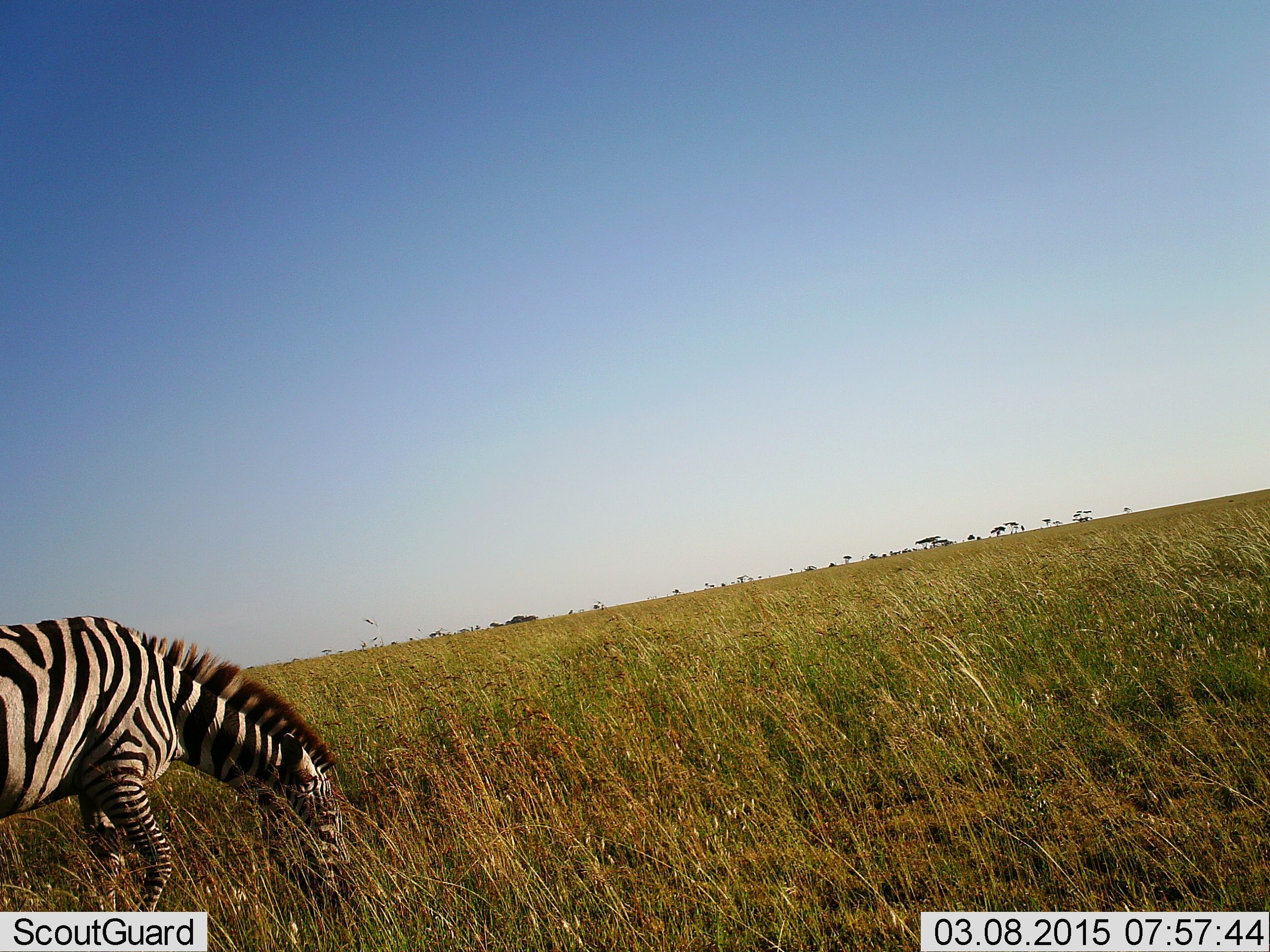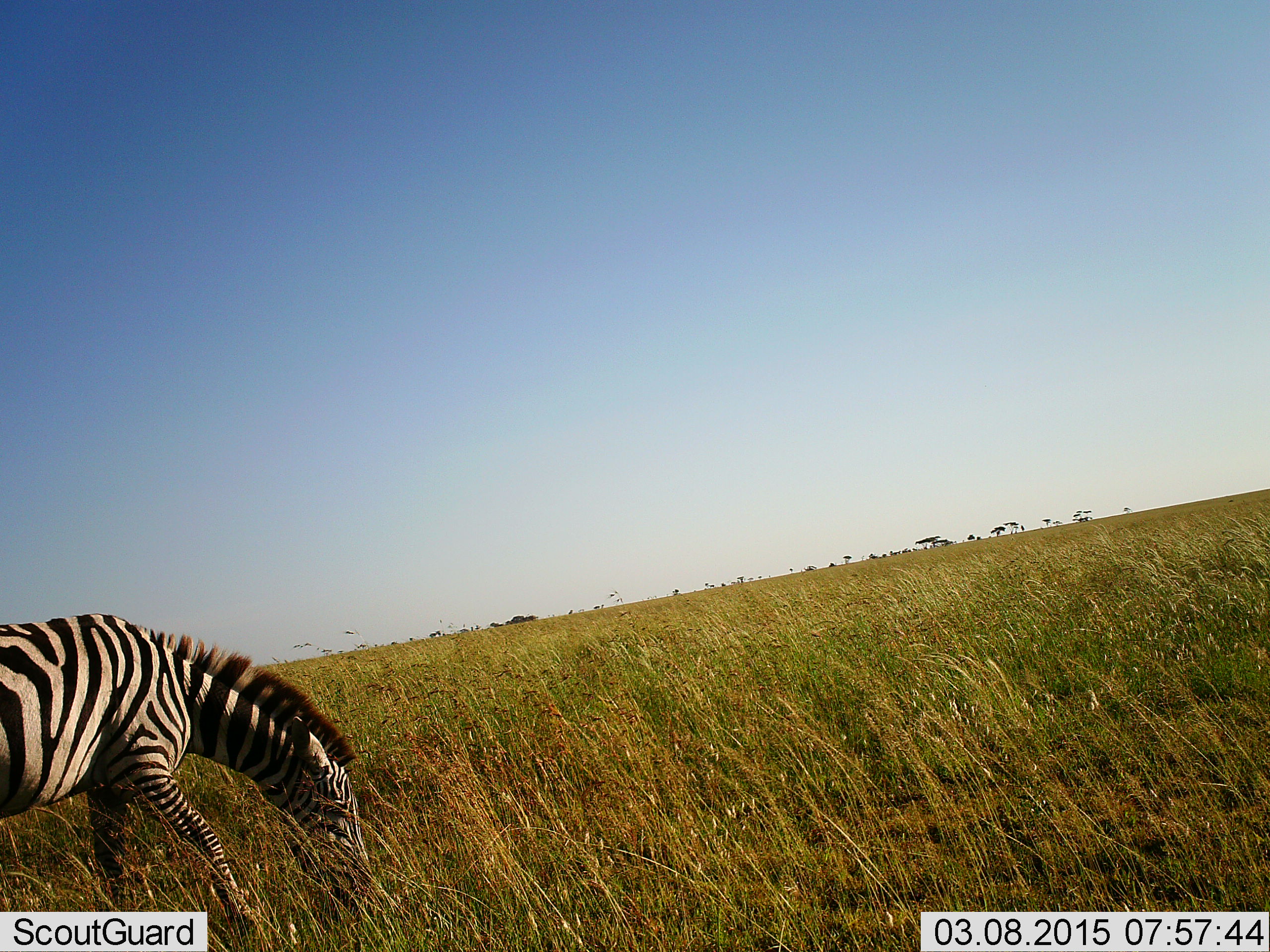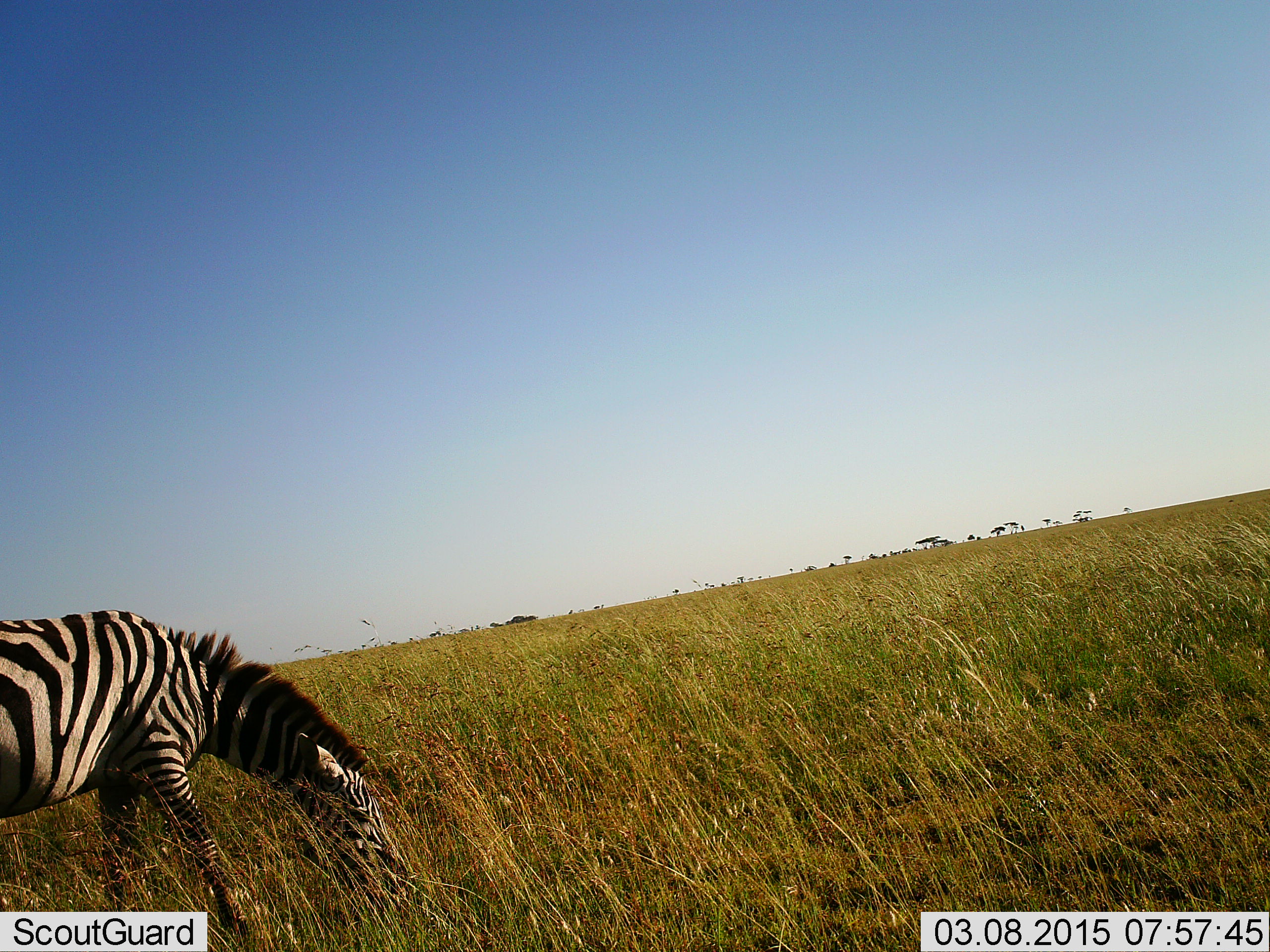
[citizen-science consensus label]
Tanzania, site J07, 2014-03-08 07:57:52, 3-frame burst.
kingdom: Animalia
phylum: Chordata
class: Mammalia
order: Perissodactyla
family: Equidae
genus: Equus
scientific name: Equus quagga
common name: plains zebra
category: zebra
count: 1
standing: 0%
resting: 0%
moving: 0%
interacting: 0%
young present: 0%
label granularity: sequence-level